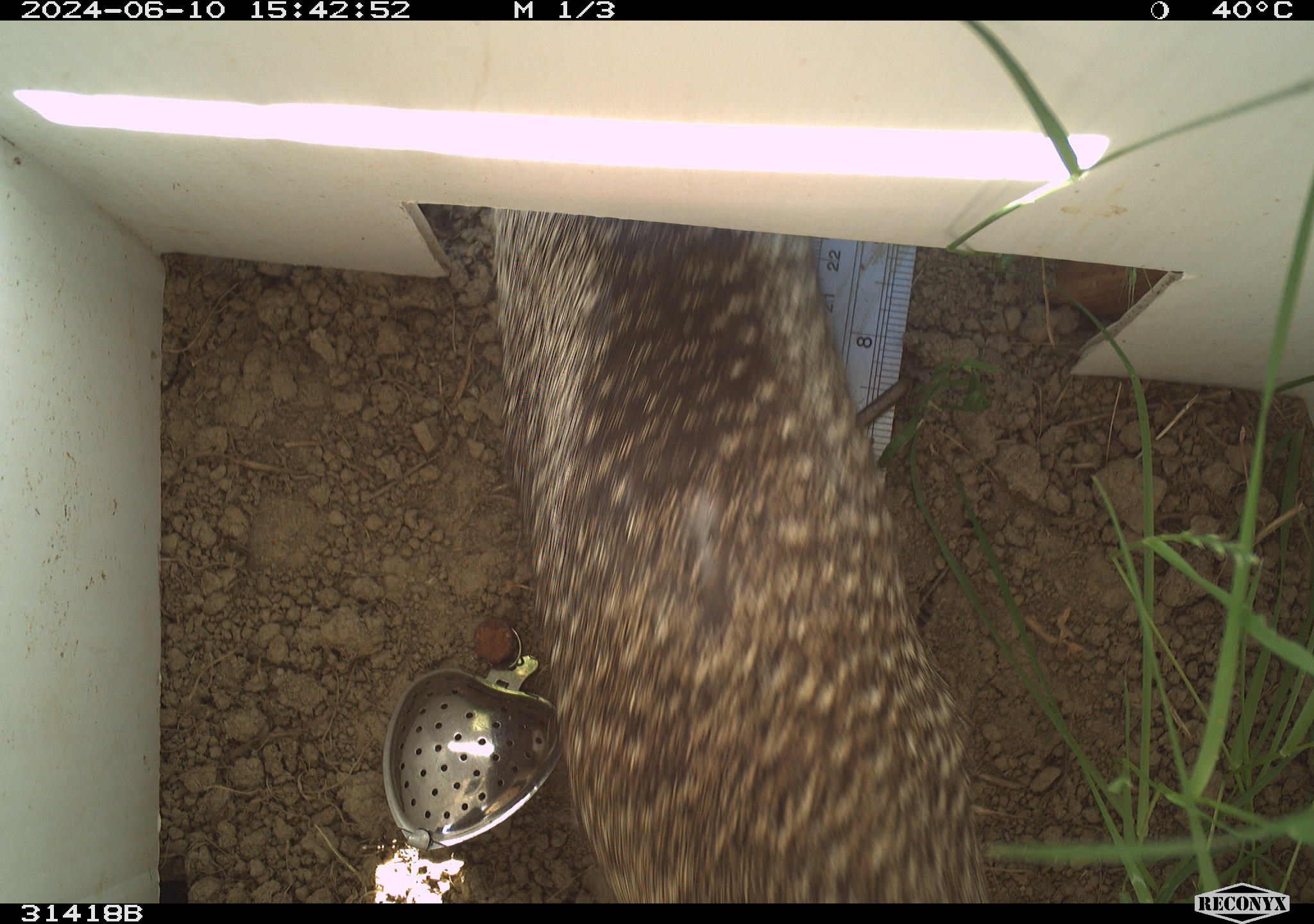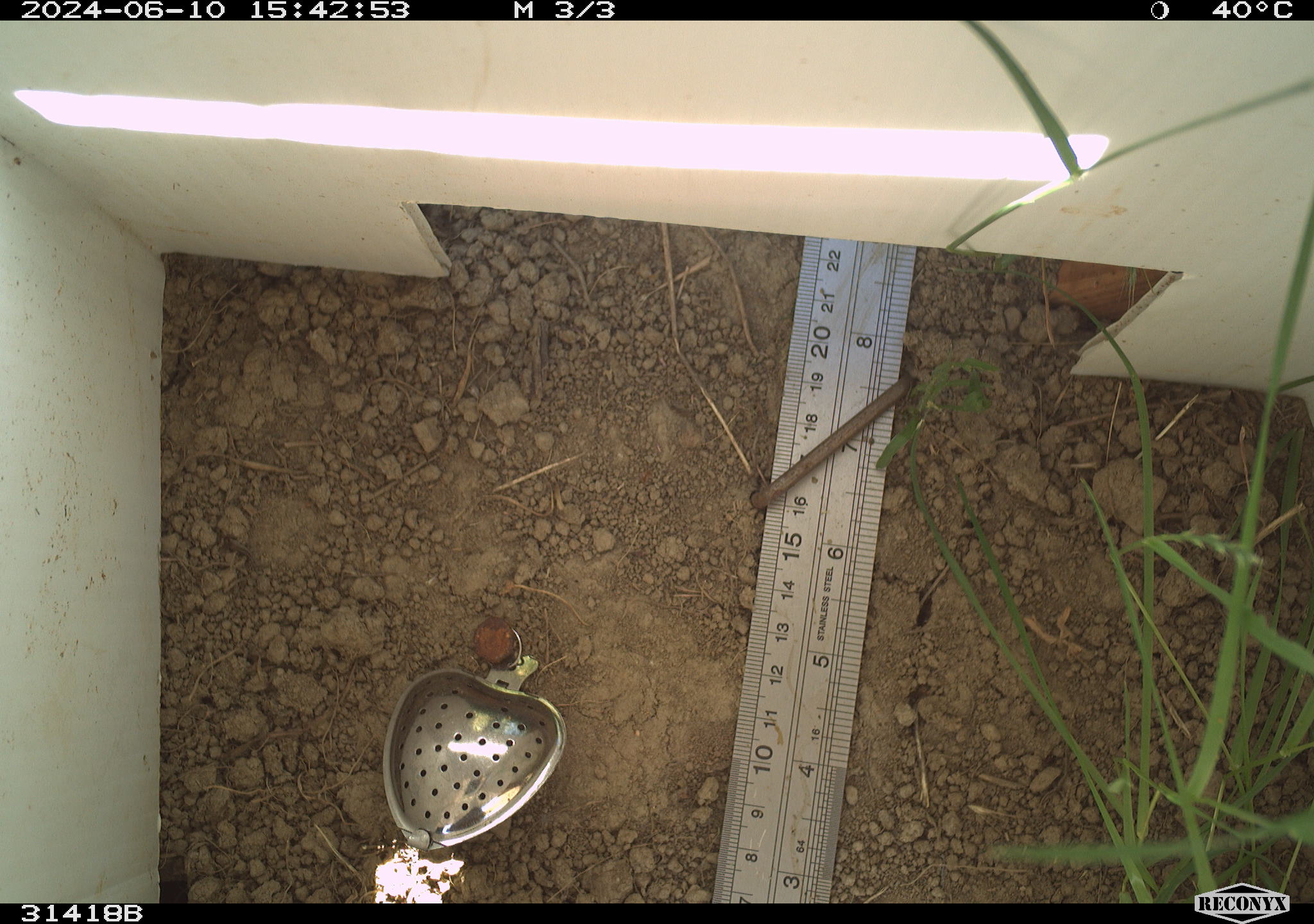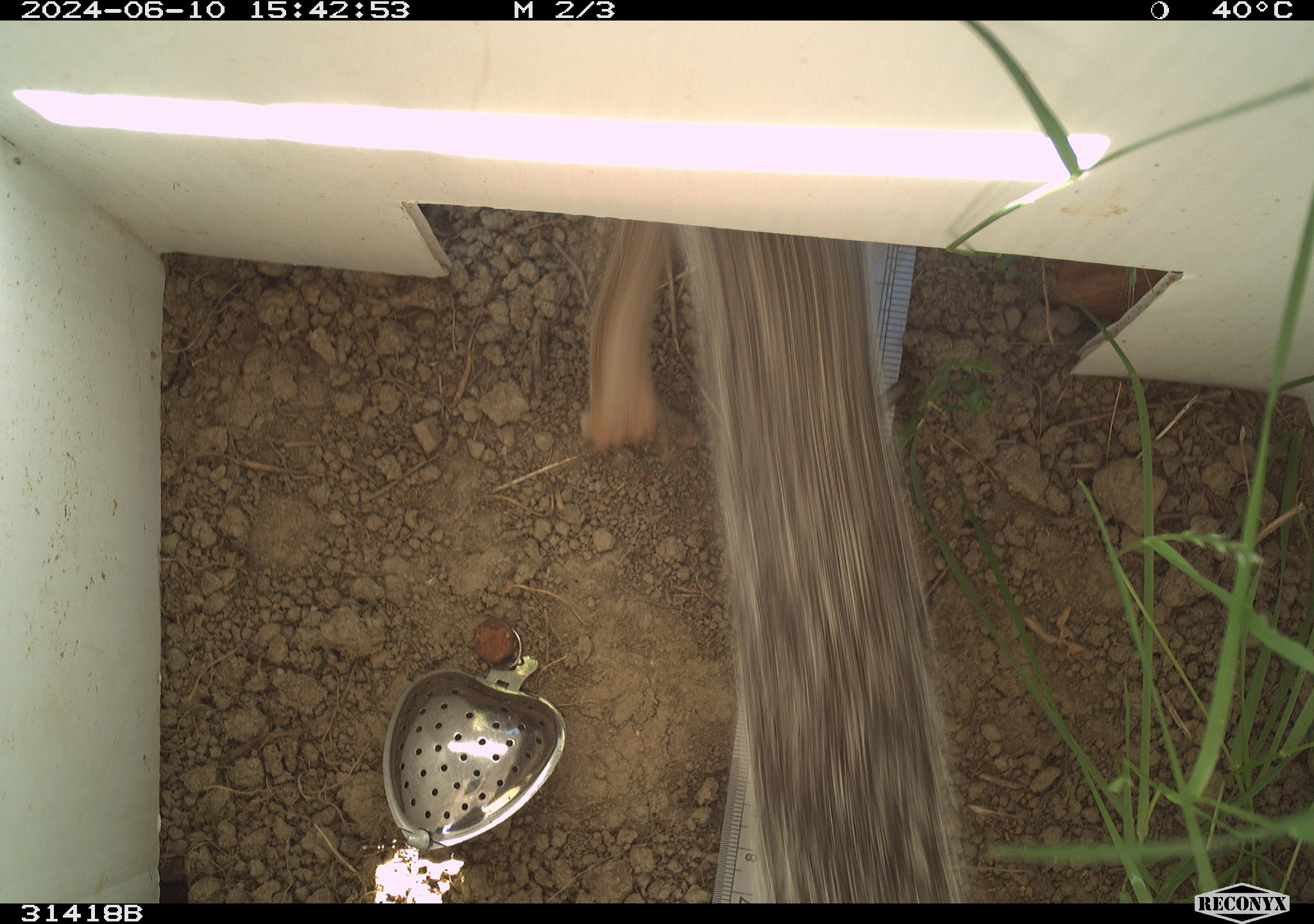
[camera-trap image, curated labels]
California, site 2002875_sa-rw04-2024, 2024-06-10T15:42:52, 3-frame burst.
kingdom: Animalia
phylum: Chordata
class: Mammalia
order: Rodentia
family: Sciuridae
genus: Otospermophilus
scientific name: Otospermophilus beecheyi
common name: california ground squirrel